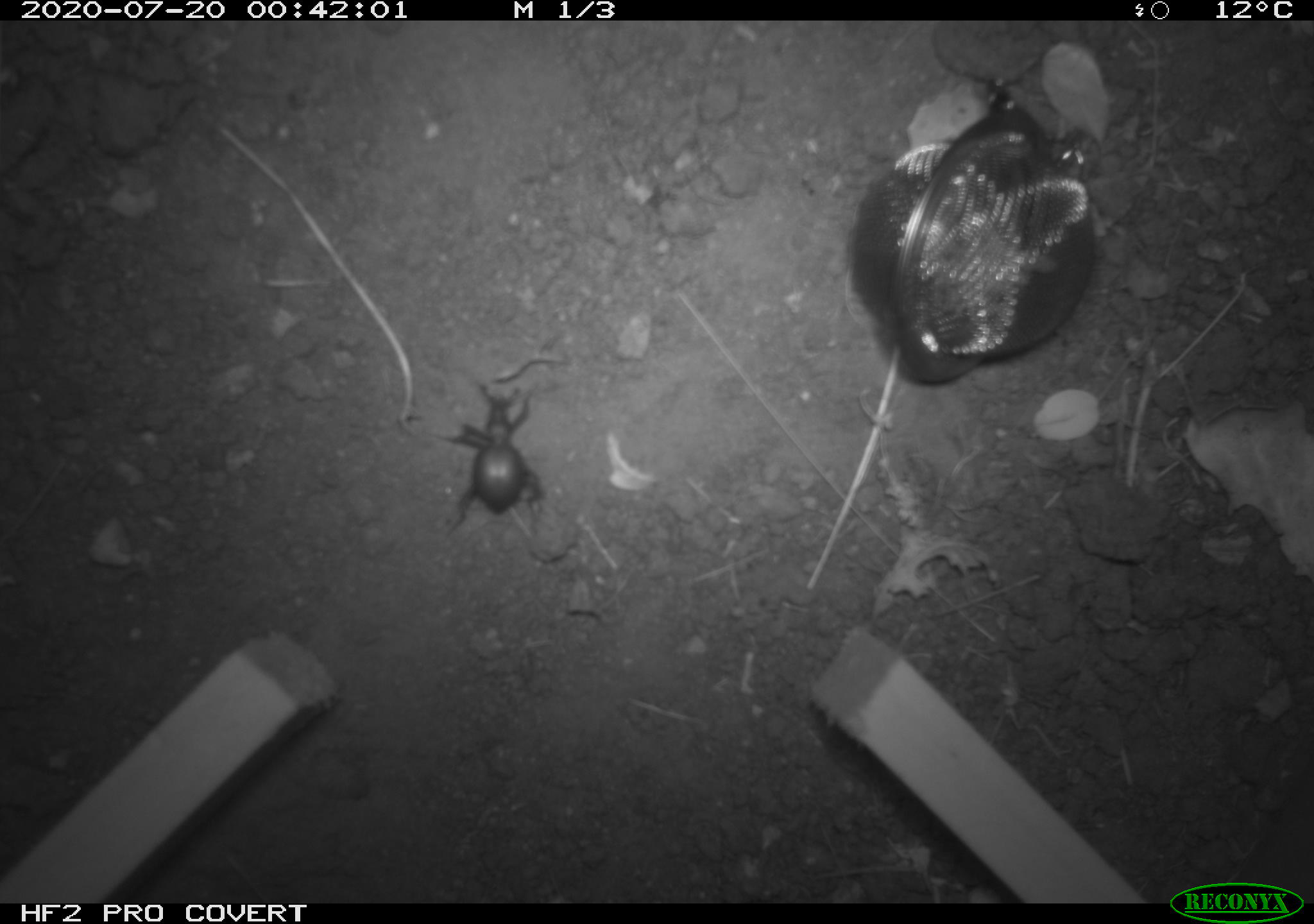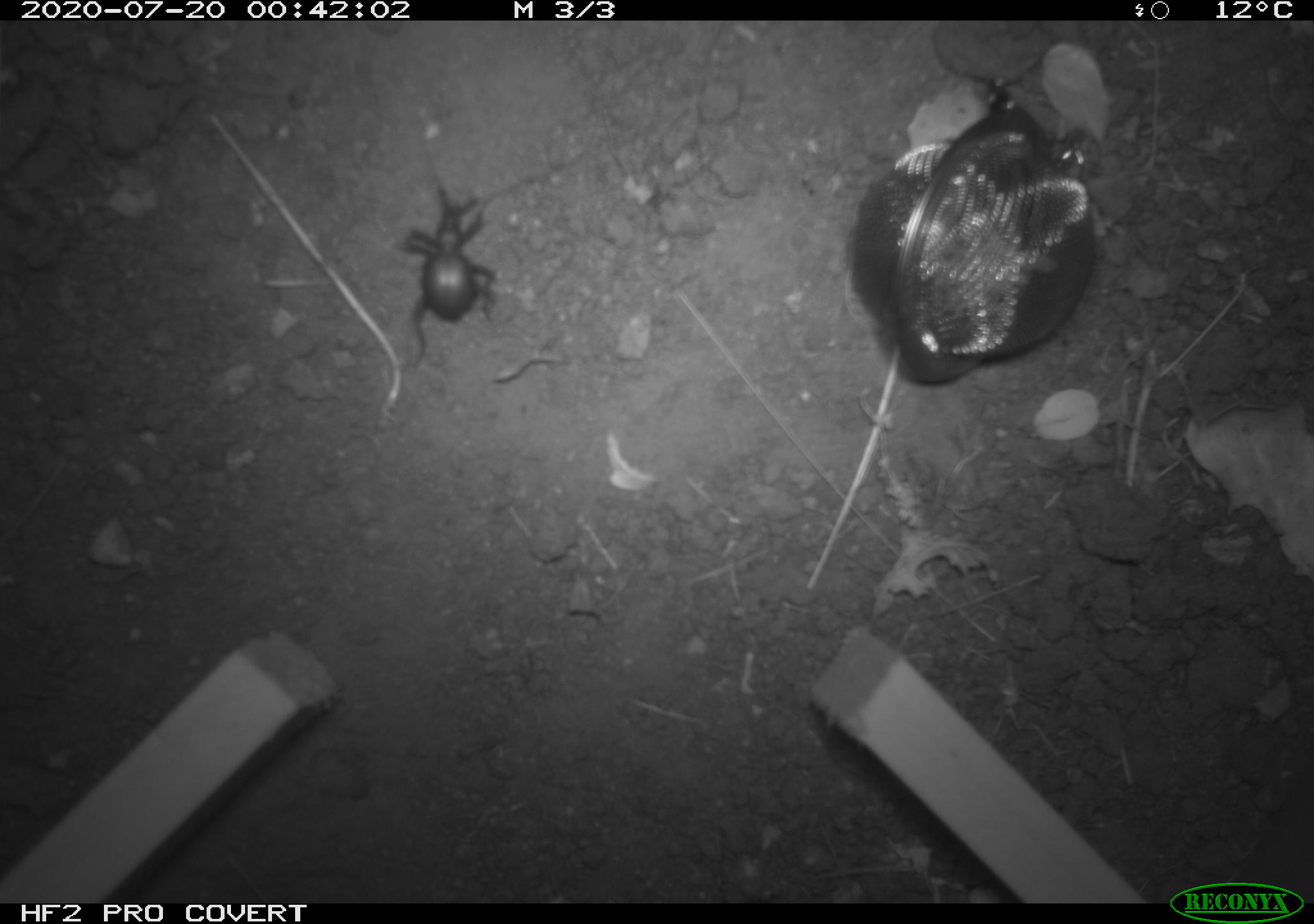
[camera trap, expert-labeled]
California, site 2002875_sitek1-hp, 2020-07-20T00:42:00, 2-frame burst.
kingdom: Animalia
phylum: Arthropoda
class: Insecta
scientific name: Insecta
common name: insect